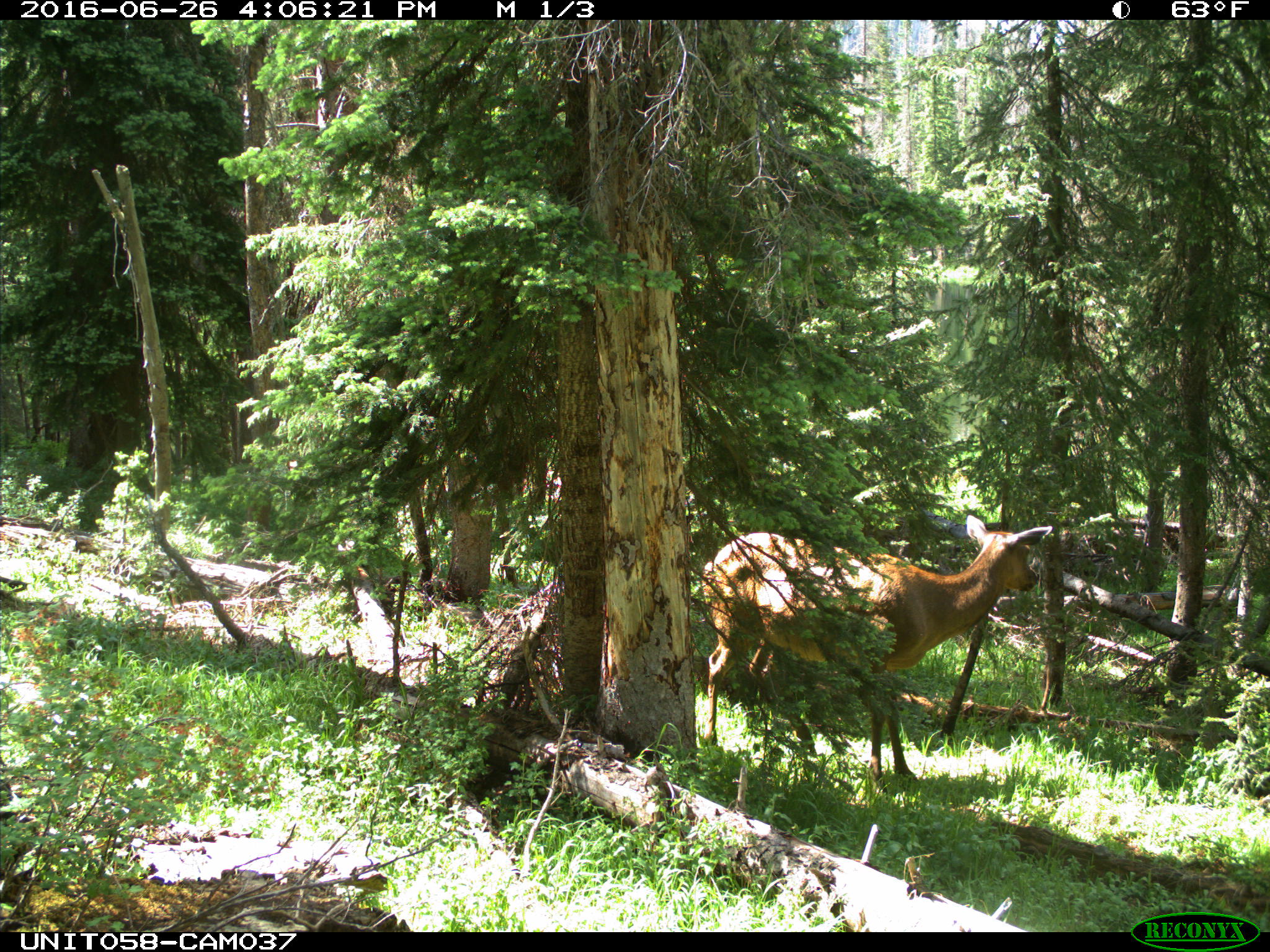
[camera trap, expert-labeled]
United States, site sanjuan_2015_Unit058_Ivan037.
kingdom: Animalia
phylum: Chordata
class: Mammalia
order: Artiodactyla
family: Cervidae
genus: Cervus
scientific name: Cervus elaphus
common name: red deer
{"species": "Cervus elaphus (red deer)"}